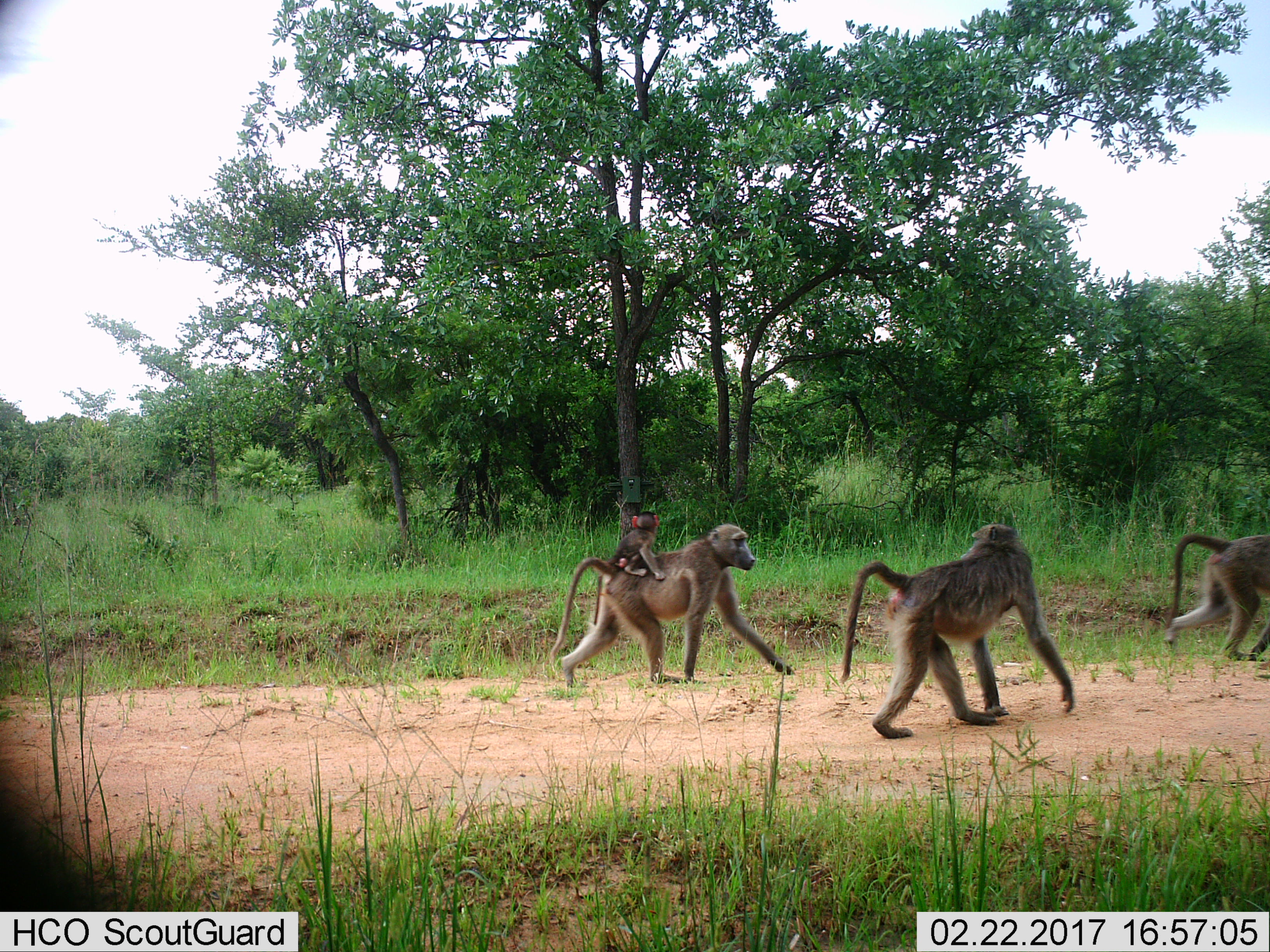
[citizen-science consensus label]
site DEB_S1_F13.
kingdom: Animalia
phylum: Chordata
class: Mammalia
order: Primates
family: Cercopithecidae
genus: Papio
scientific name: Papio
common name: baboon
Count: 4.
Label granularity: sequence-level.